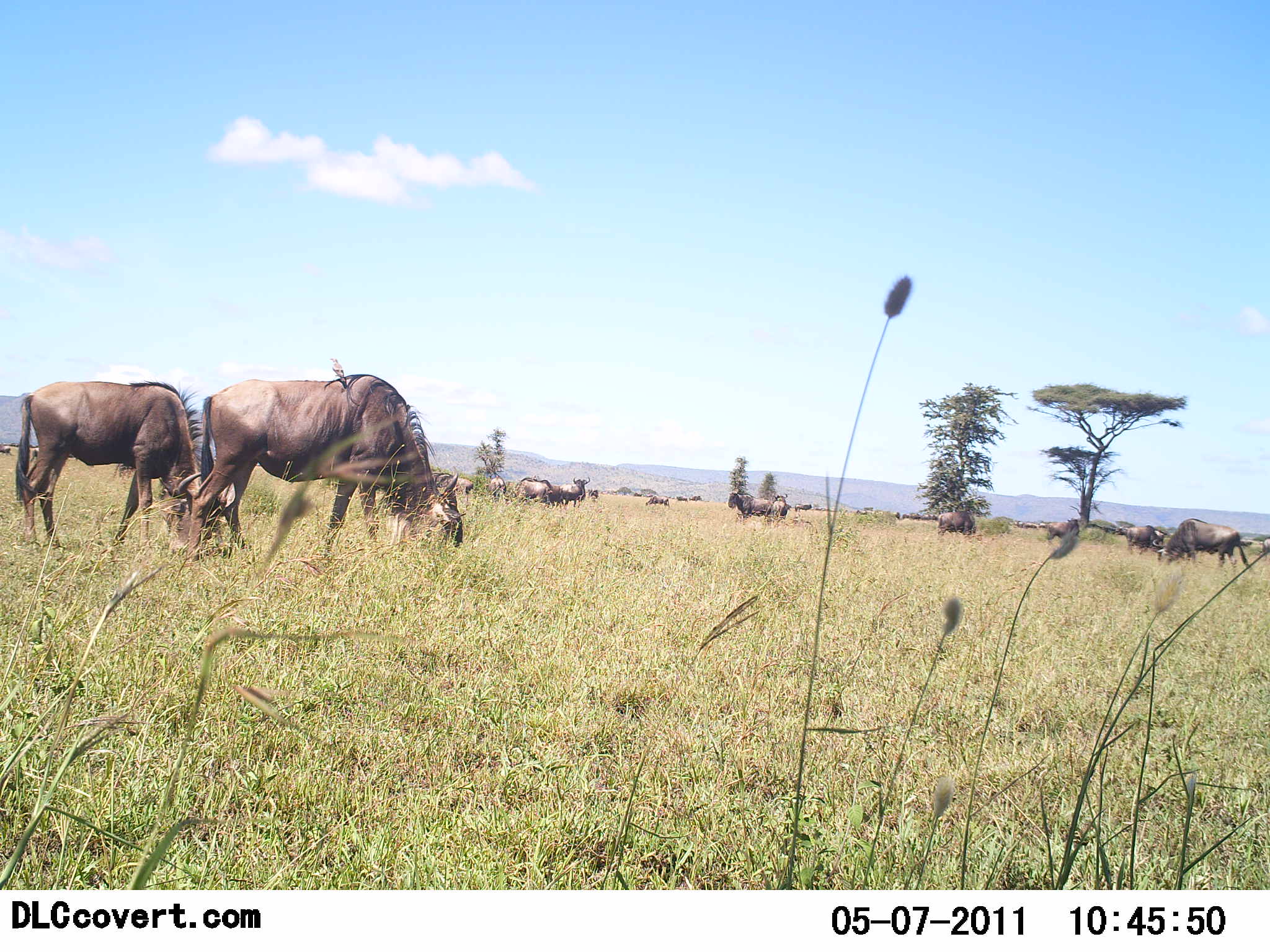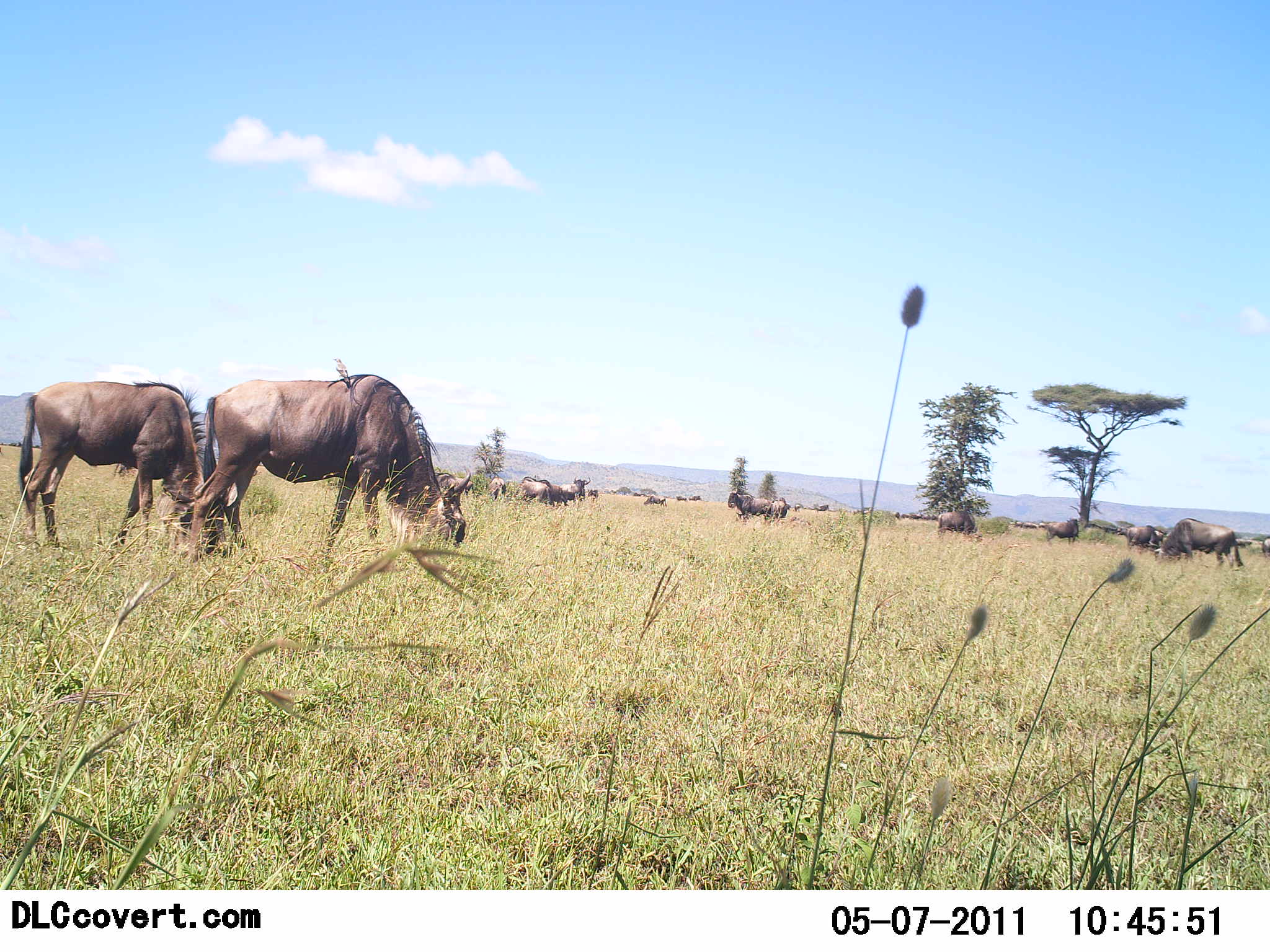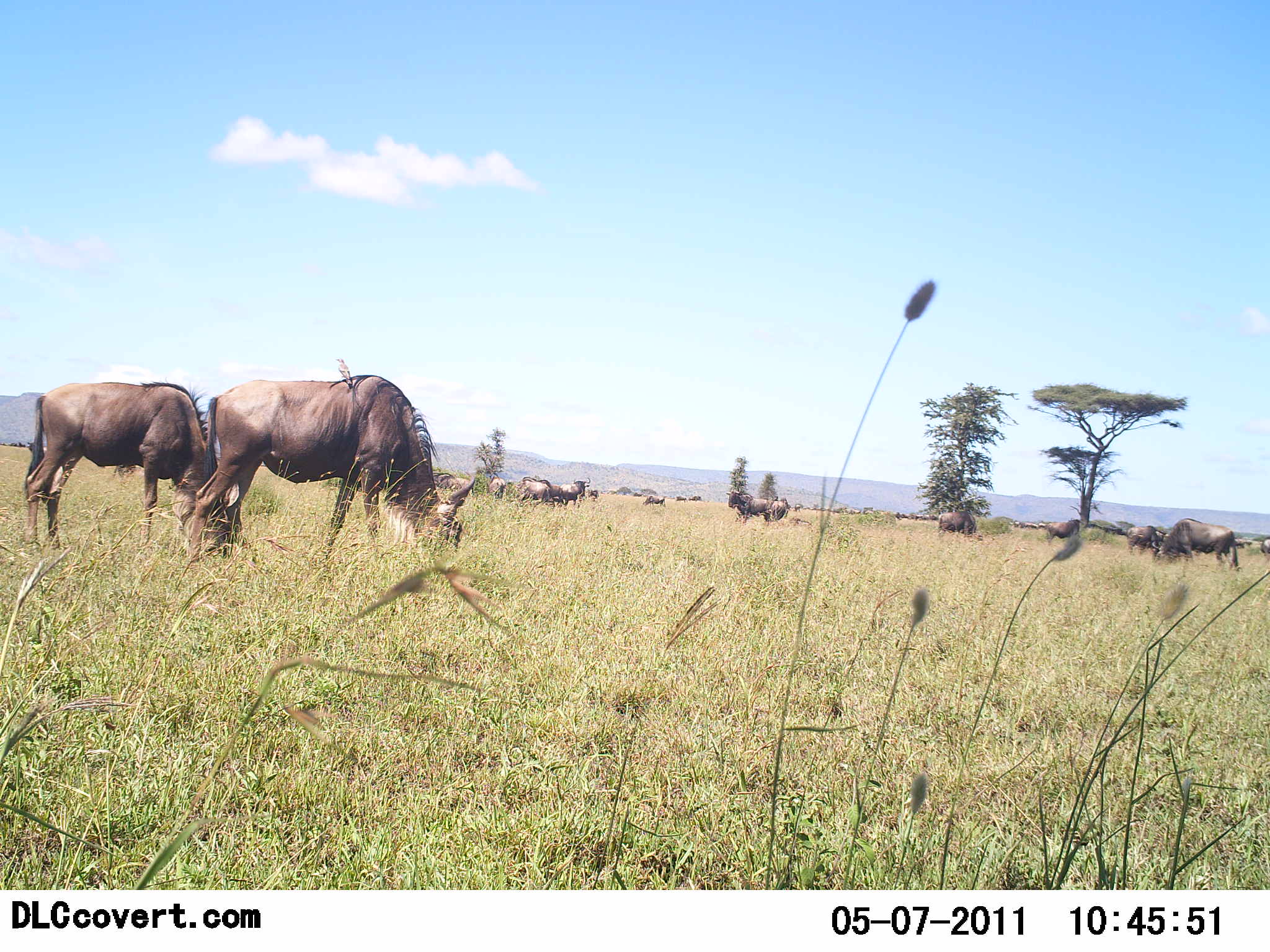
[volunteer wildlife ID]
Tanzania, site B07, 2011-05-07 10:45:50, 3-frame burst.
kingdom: Animalia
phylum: Chordata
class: Mammalia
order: Artiodactyla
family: Bovidae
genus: Connochaetes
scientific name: Connochaetes taurinus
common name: blue wildebeest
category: wildebeest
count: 11-50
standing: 43%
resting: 7%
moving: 29%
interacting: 0%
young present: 0%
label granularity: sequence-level